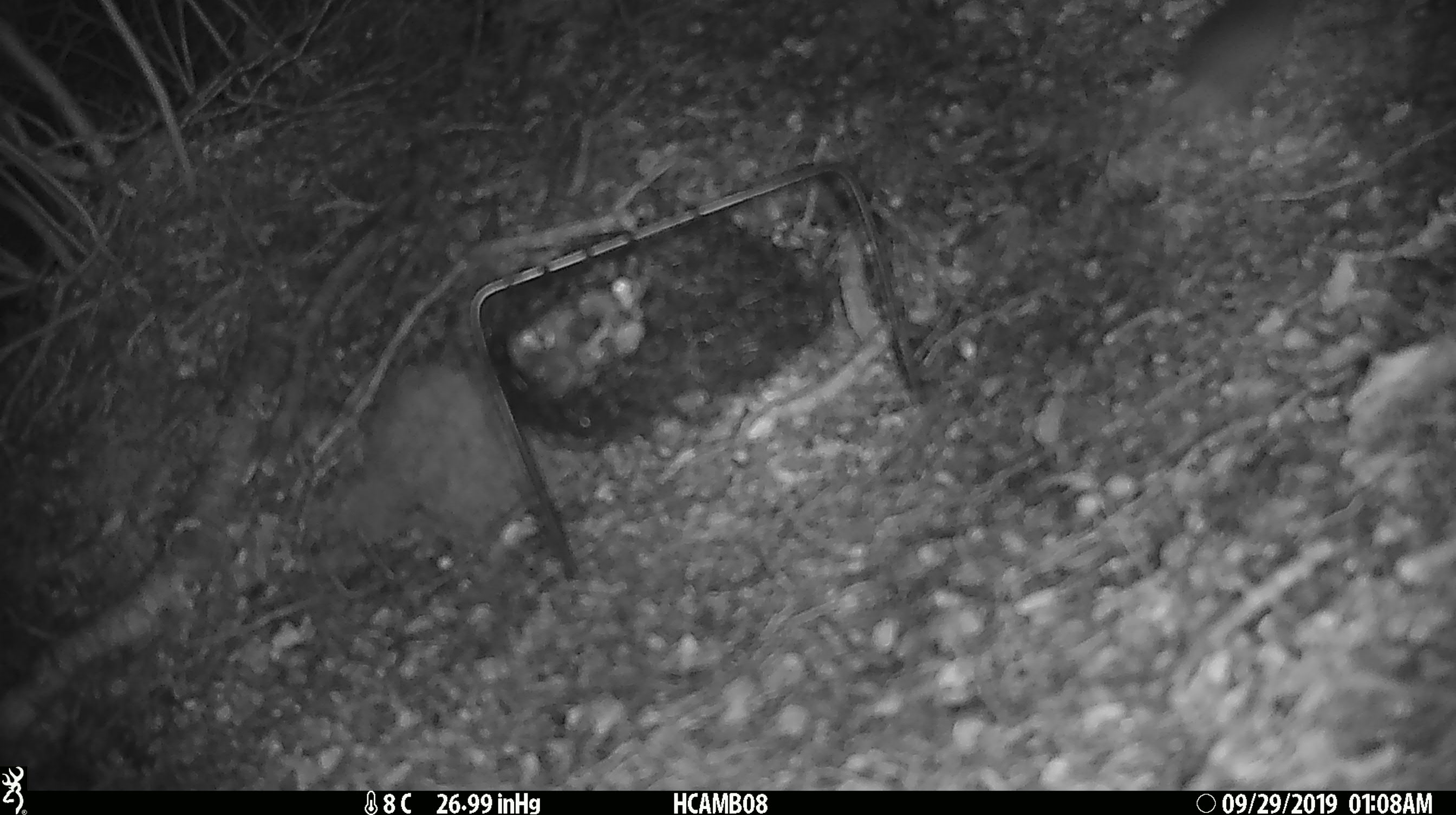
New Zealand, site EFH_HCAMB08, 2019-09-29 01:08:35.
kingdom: Animalia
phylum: Chordata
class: Mammalia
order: Rodentia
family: Muridae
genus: Mus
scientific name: Mus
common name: mouse